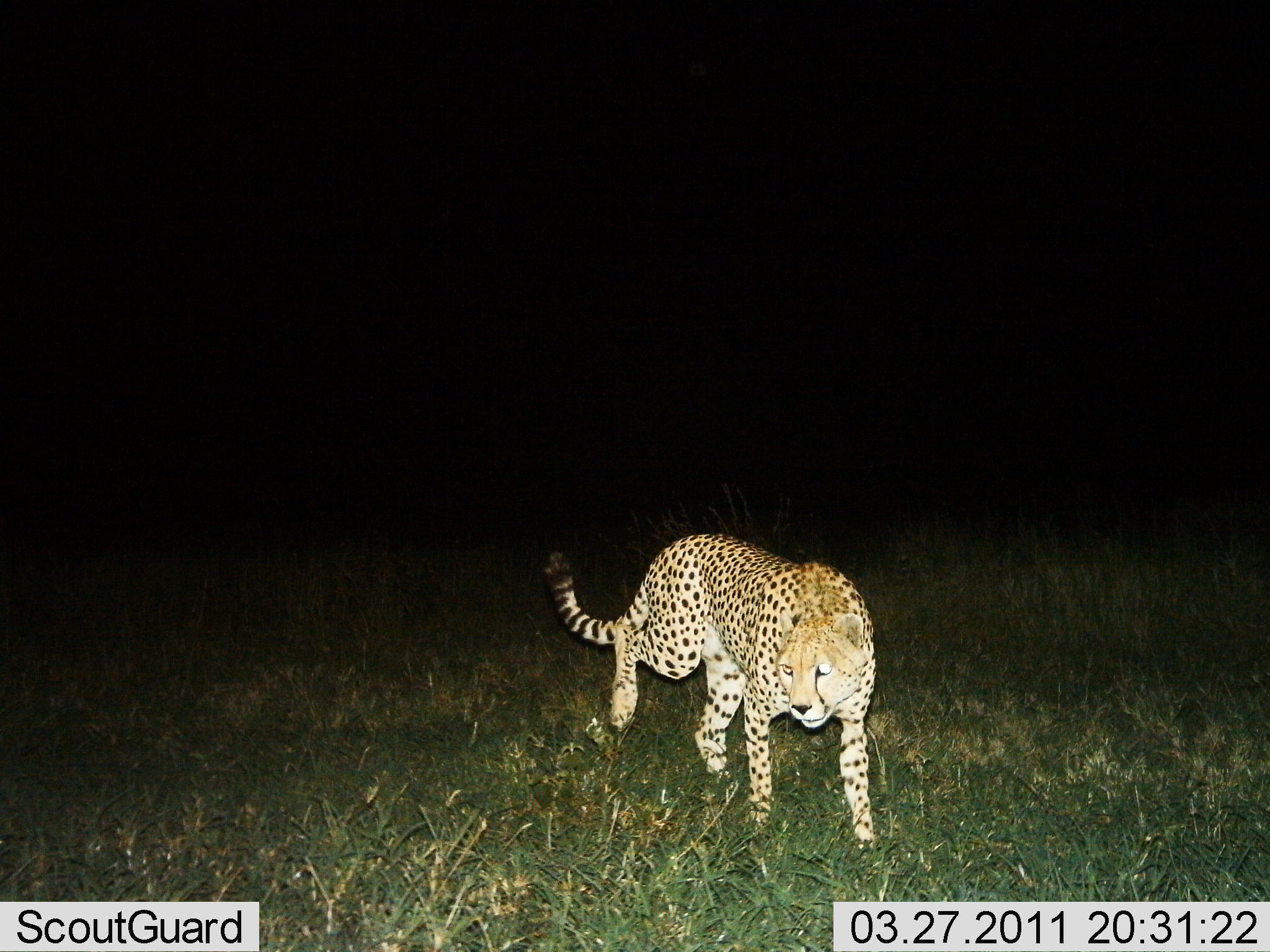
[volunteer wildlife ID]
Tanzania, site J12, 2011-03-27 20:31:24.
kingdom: Animalia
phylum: Chordata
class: Mammalia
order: Carnivora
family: Felidae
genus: Acinonyx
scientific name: Acinonyx jubatus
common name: cheetah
Cheetah (Acinonyx jubatus), count 1. Behavior (volunteer vote fractions): standing 18%, resting 0%, moving 91%, interacting 0%. Young present (vote fraction): 0%. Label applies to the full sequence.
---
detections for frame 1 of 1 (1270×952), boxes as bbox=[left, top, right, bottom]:
animal: bbox=[544, 534, 879, 855]